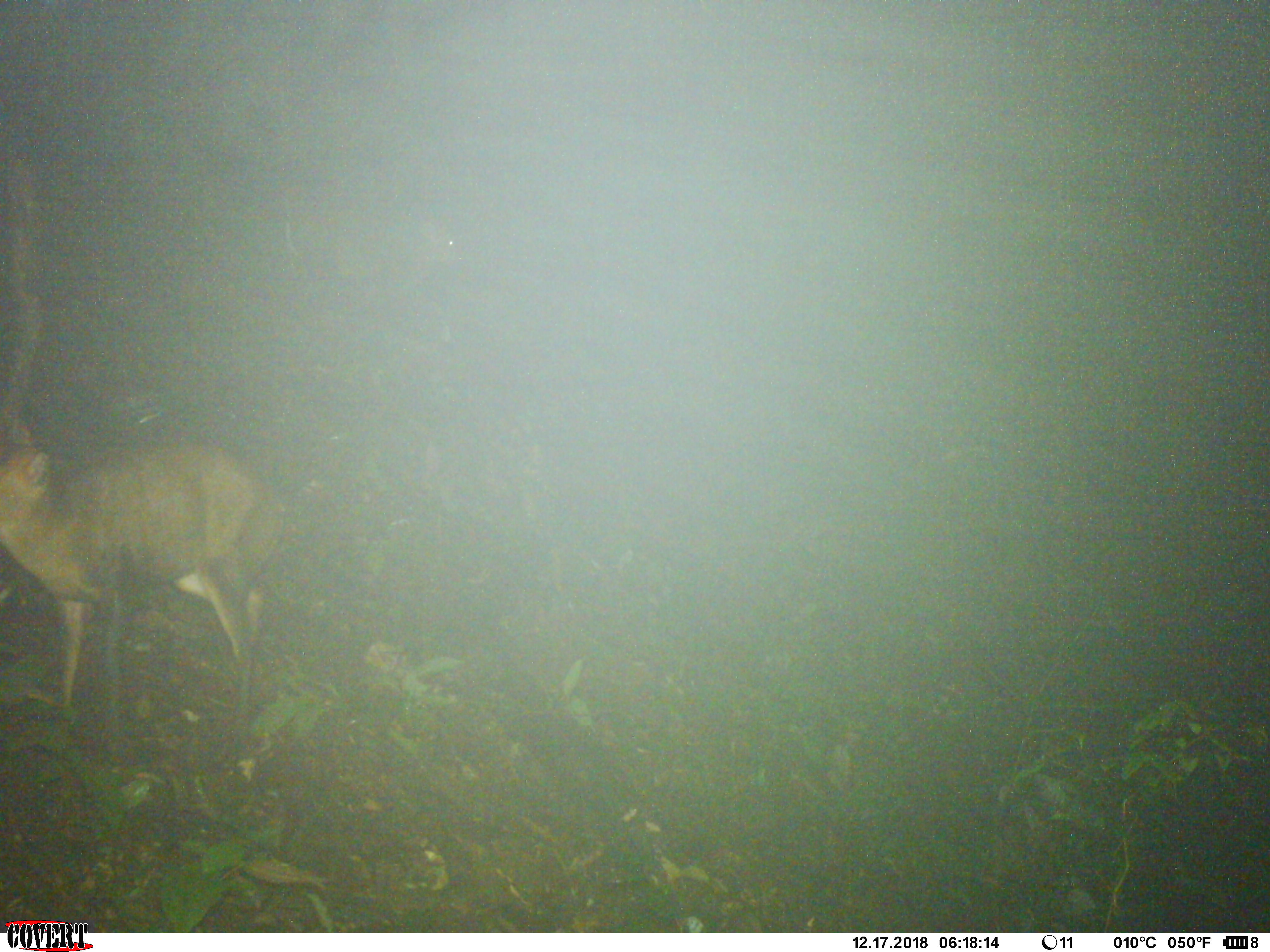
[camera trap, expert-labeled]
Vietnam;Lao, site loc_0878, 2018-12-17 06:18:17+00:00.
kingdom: Animalia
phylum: Chordata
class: Mammalia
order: Artiodactyla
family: Cervidae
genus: Muntiacus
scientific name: Muntiacus rooseveltorum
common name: roosevelt's muntjac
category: roosevelts muntjac group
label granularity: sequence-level